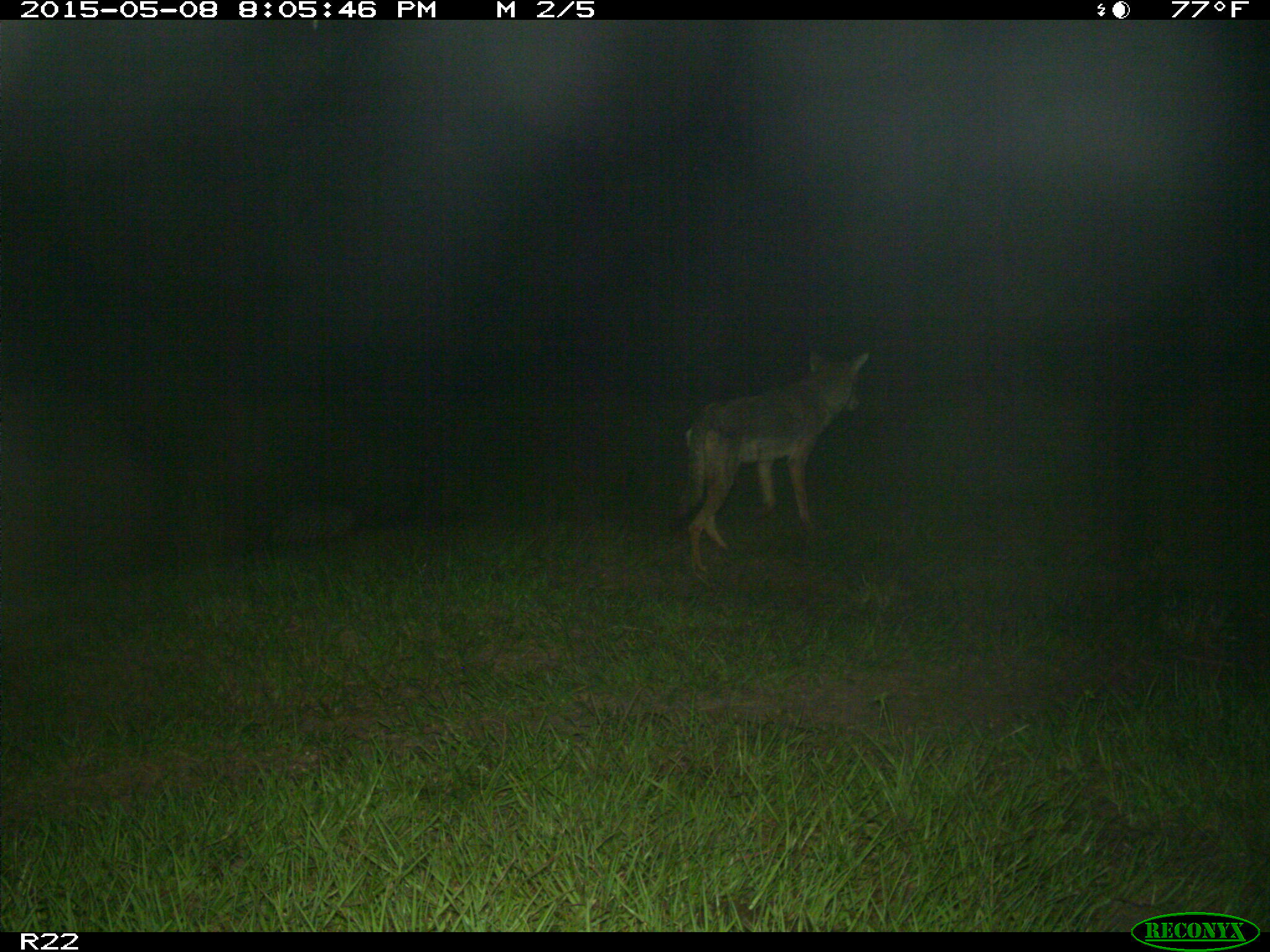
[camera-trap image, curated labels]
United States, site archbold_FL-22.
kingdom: Animalia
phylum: Chordata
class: Mammalia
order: Artiodactyla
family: Bovidae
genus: Bos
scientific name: Bos taurus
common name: domestic cow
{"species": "Bos taurus (domestic cow)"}